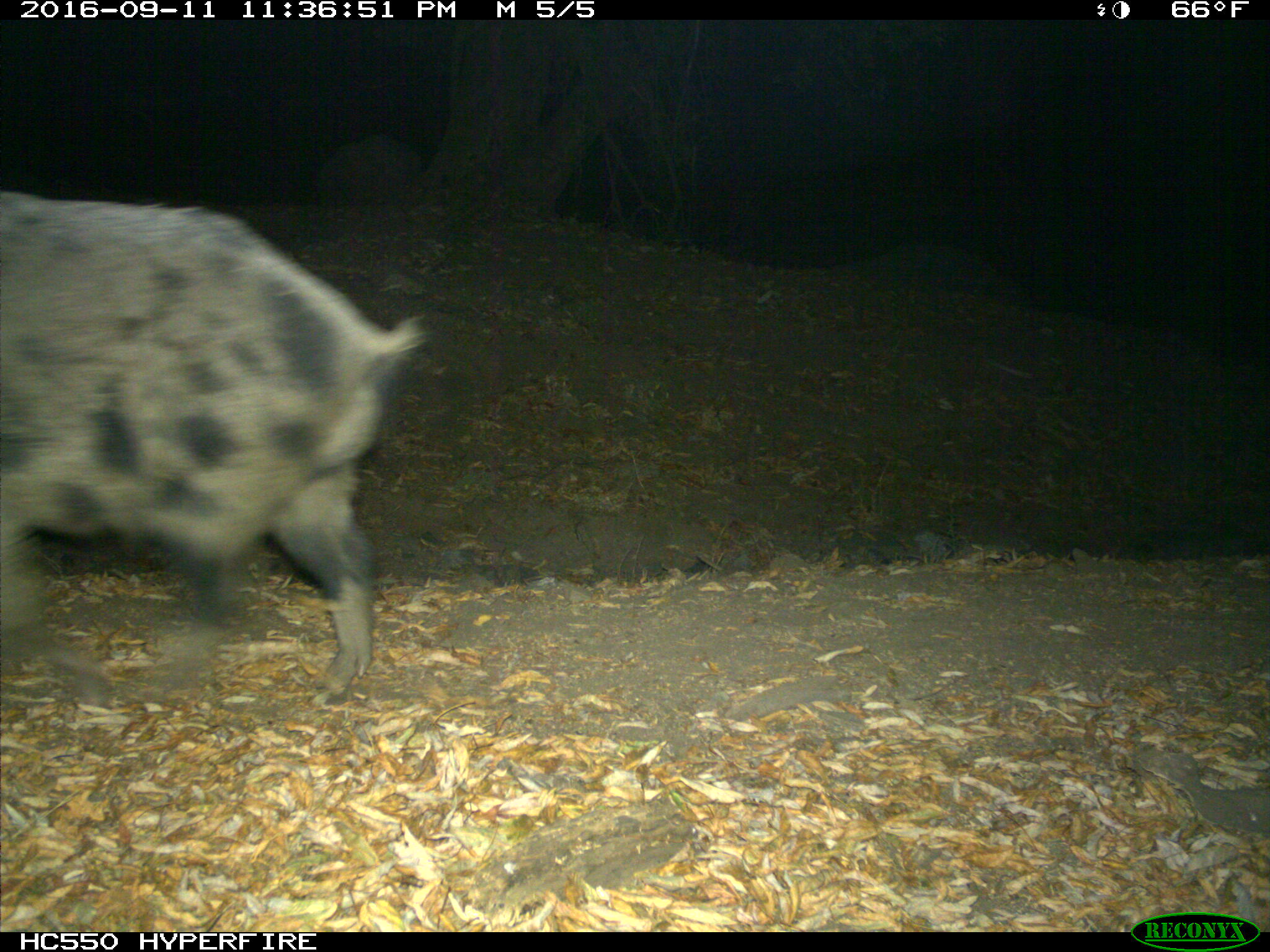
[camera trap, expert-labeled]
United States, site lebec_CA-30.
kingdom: Animalia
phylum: Chordata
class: Mammalia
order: Artiodactyla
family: Suidae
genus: Sus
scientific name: Sus scrofa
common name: wild boar